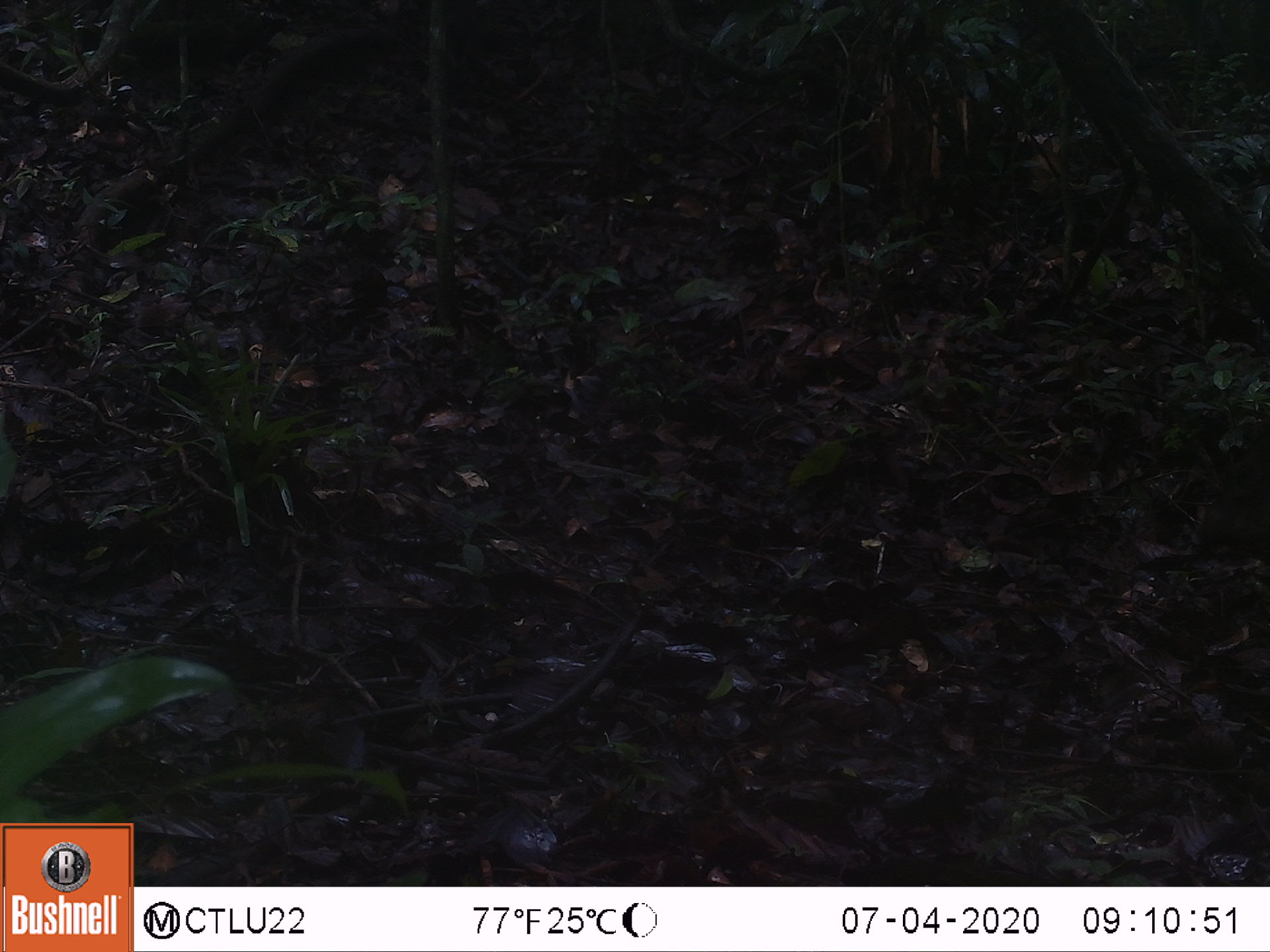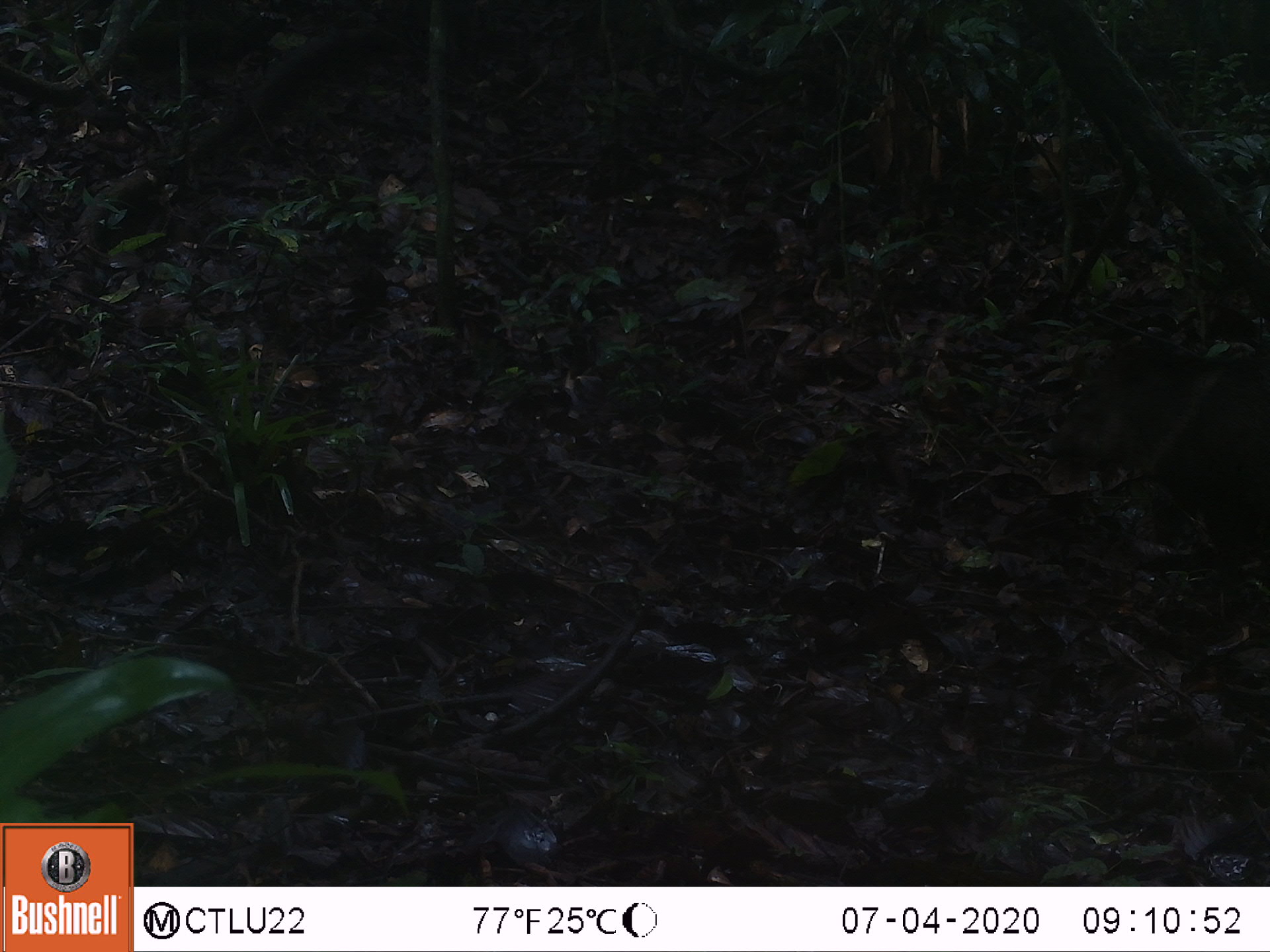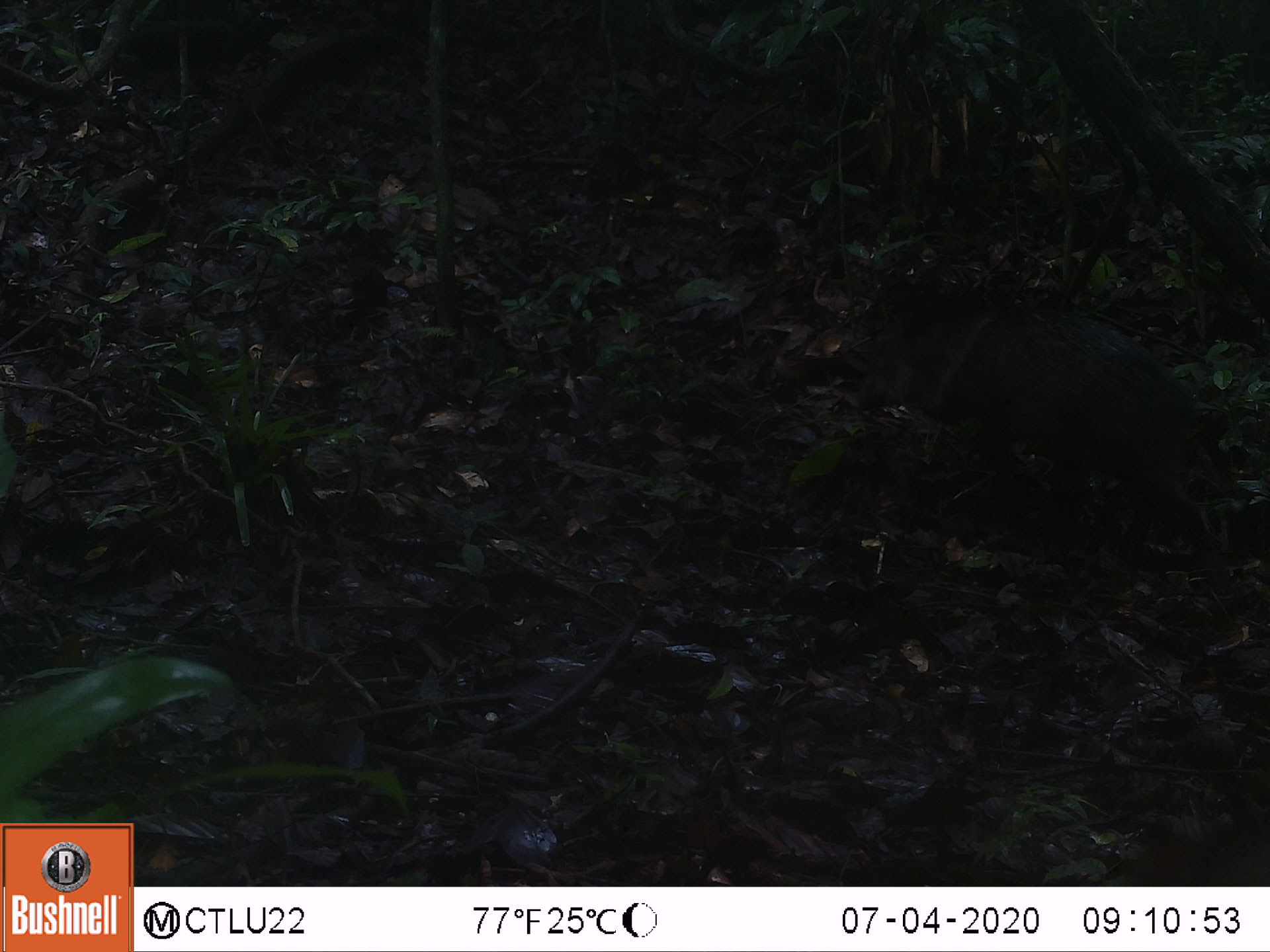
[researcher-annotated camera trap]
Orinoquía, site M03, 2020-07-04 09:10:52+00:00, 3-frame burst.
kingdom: Animalia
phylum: Chordata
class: Mammalia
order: Artiodactyla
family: Tayassuidae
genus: Pecari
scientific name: Pecari tajacu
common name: collared peccary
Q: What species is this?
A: Collared peccary (Pecari tajacu).